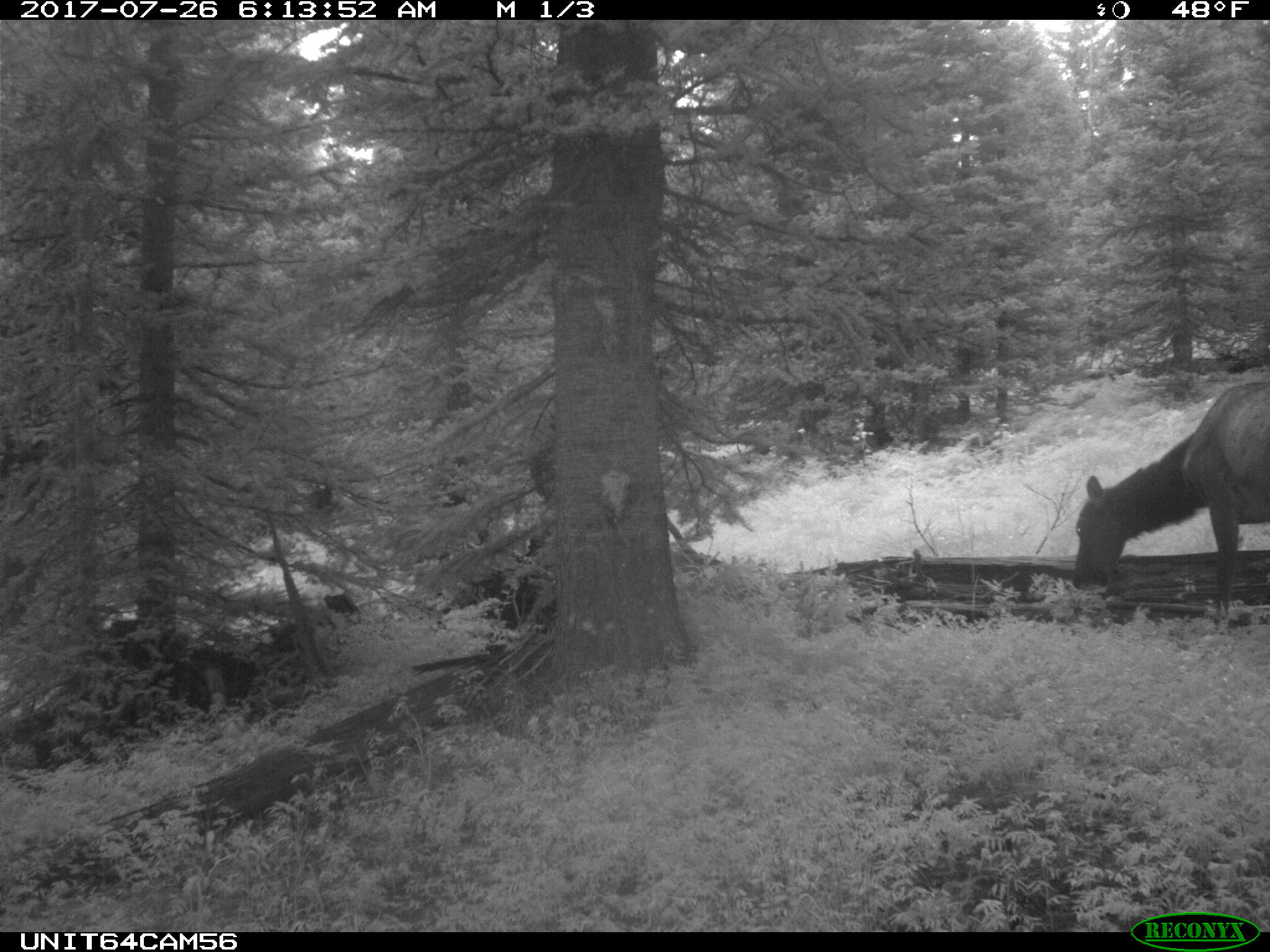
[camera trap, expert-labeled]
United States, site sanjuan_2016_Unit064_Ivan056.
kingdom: Animalia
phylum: Chordata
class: Mammalia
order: Artiodactyla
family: Cervidae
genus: Cervus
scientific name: Cervus elaphus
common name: red deer